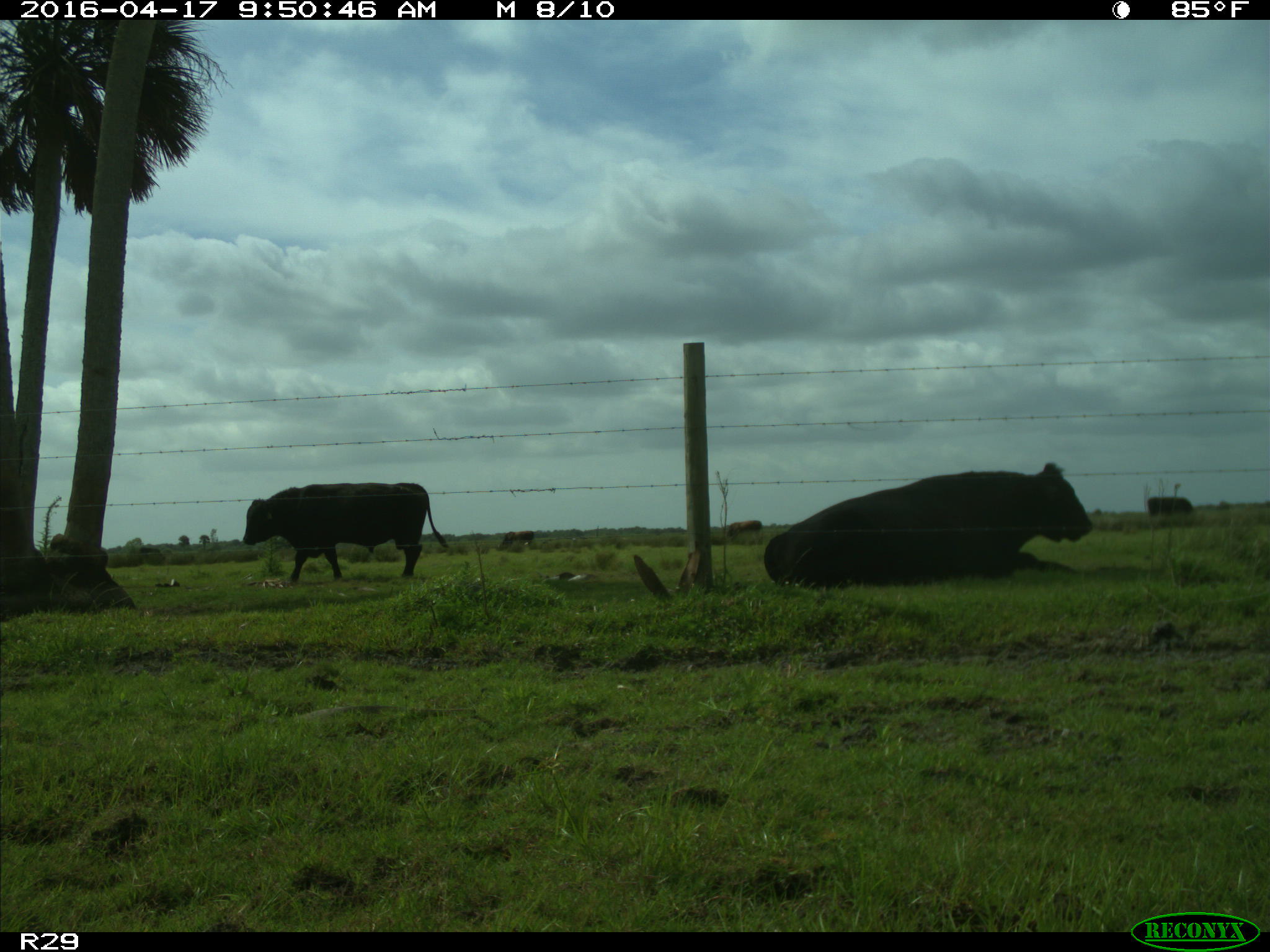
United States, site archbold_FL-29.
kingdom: Animalia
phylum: Chordata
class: Mammalia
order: Artiodactyla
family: Bovidae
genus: Bos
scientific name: Bos taurus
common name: domestic cow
Bos taurus (domestic cow).